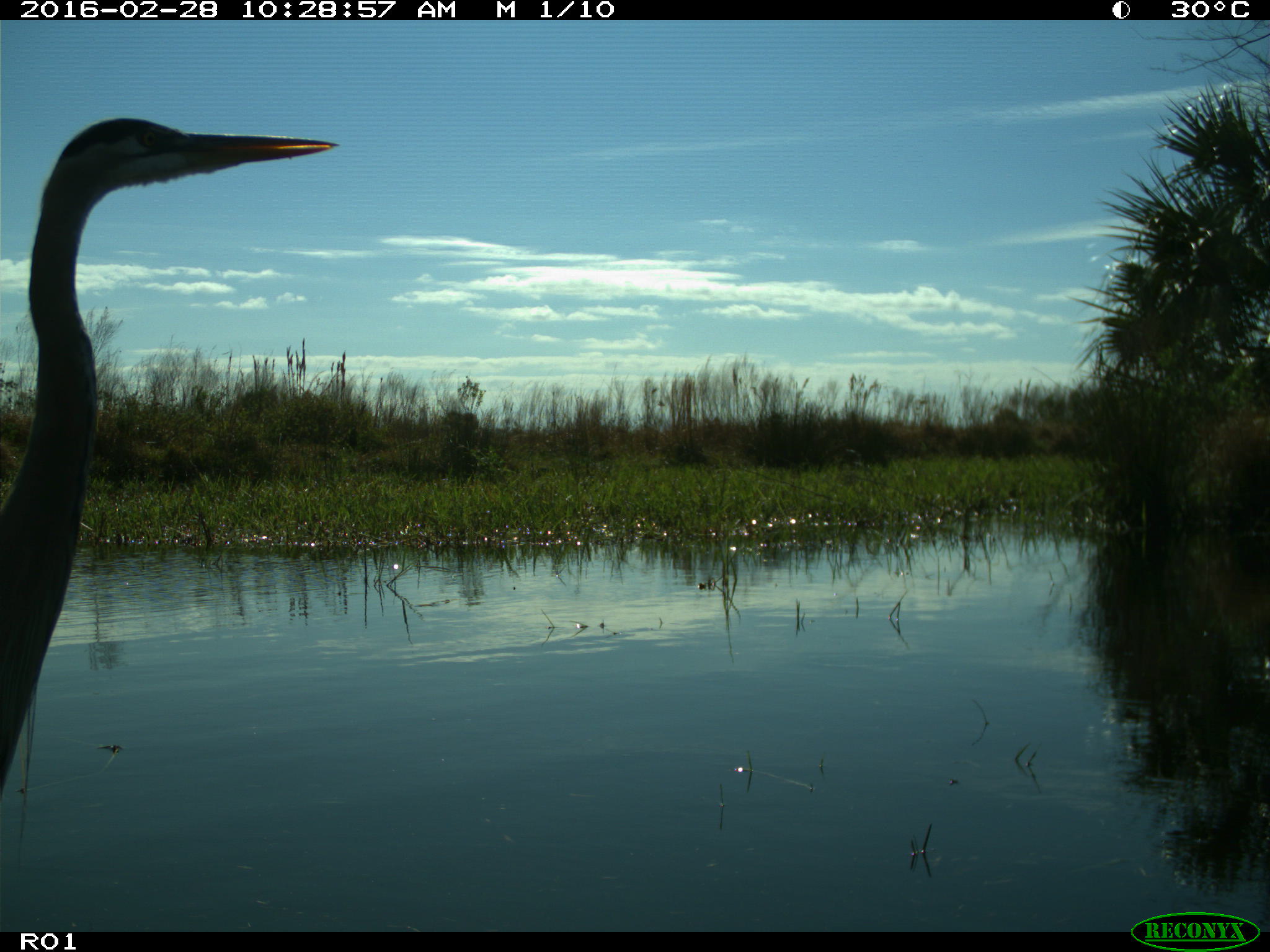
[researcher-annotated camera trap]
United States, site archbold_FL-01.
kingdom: Animalia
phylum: Chordata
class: Aves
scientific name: Aves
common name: birds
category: unidentified bird